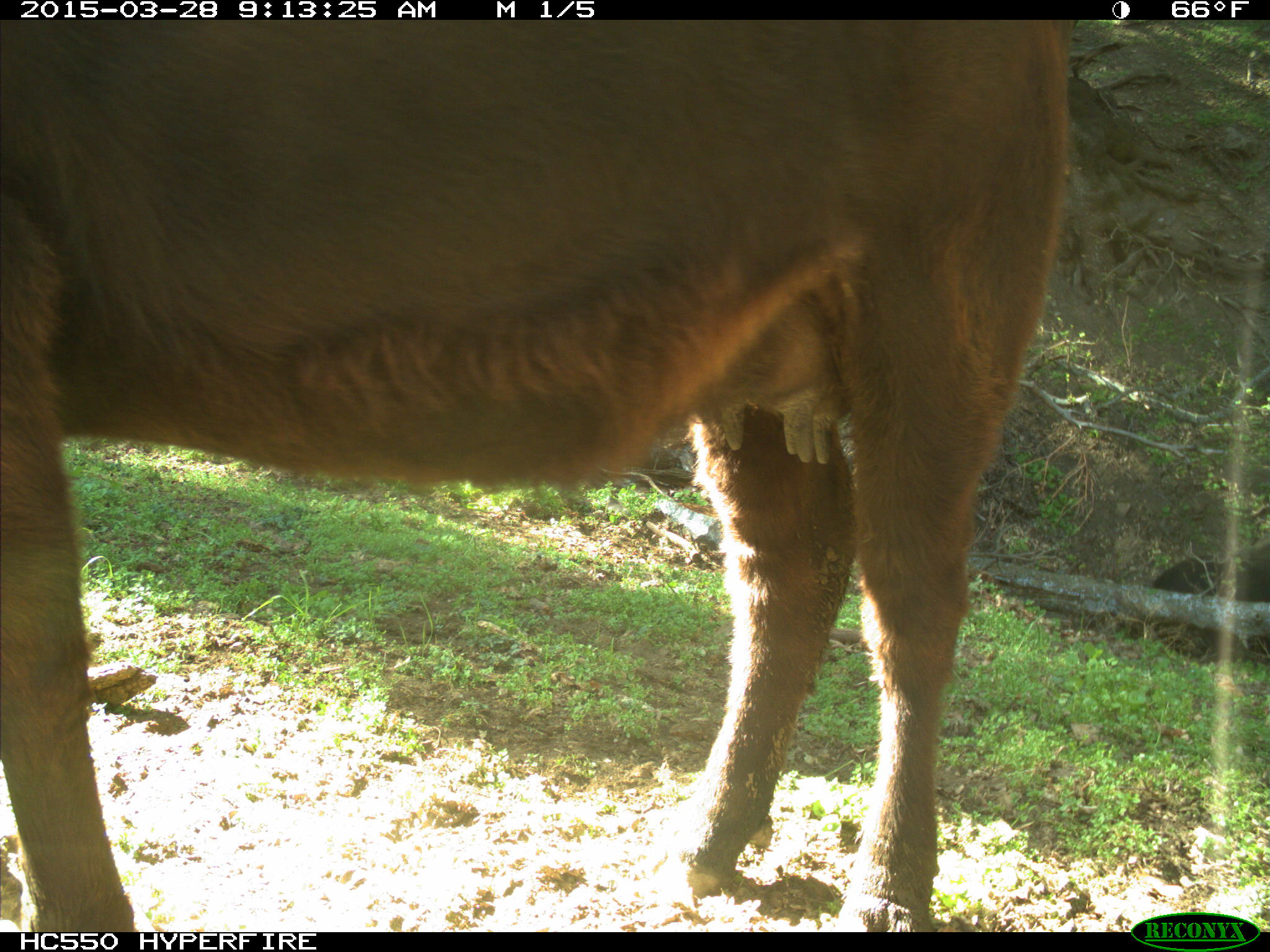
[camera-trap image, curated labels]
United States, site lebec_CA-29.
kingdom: Animalia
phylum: Chordata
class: Mammalia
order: Artiodactyla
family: Bovidae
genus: Bos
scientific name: Bos taurus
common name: domestic cow